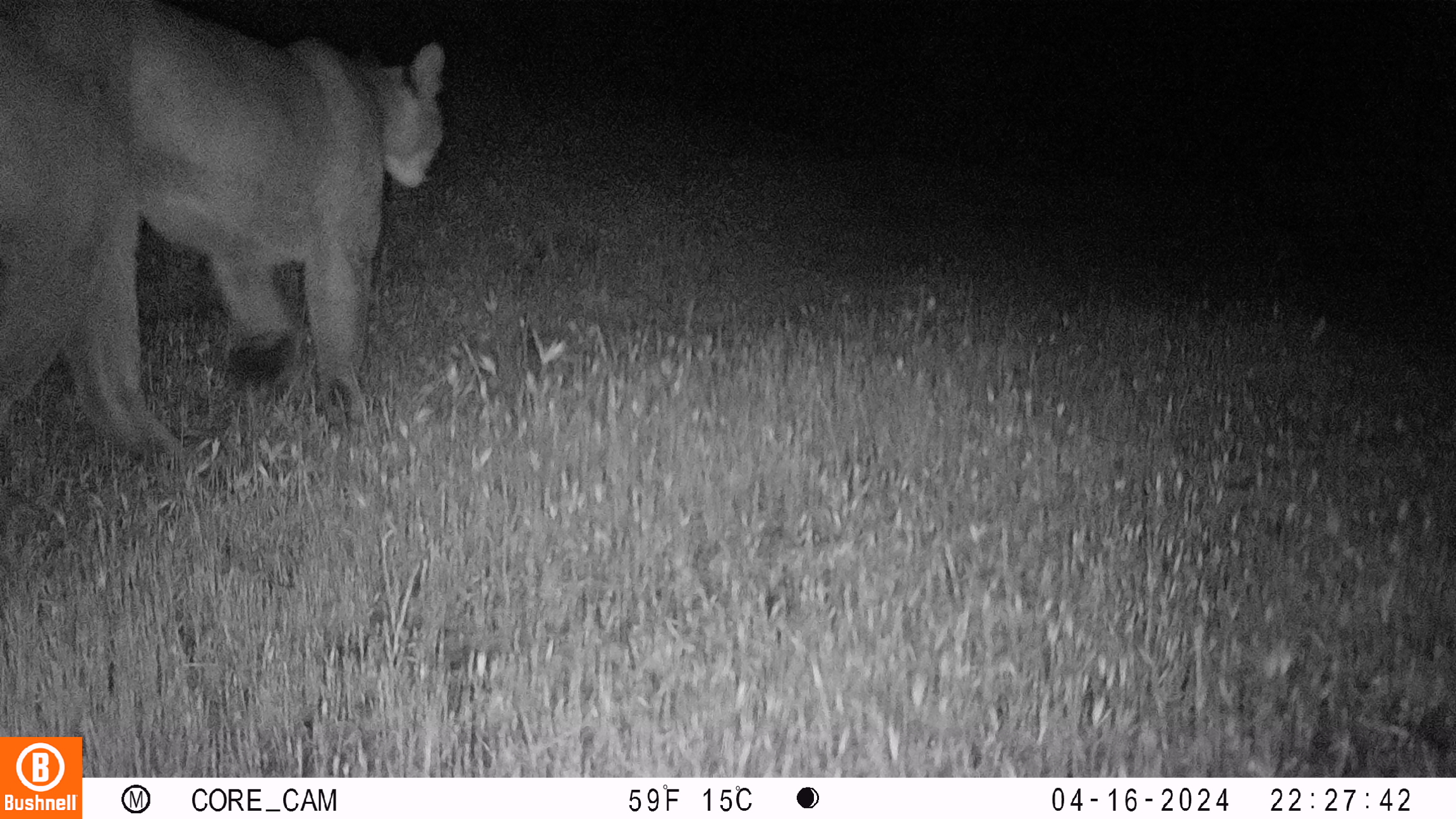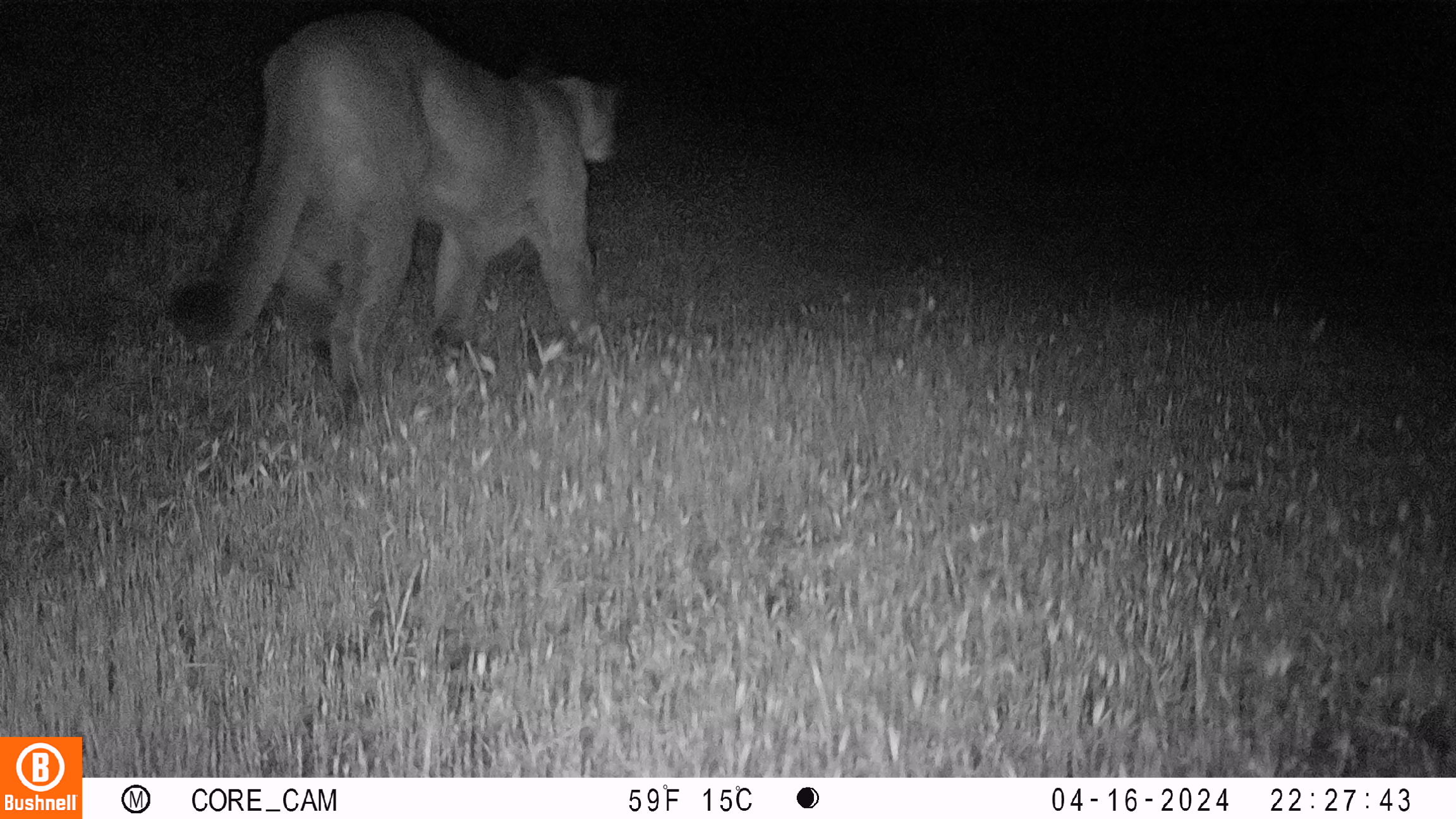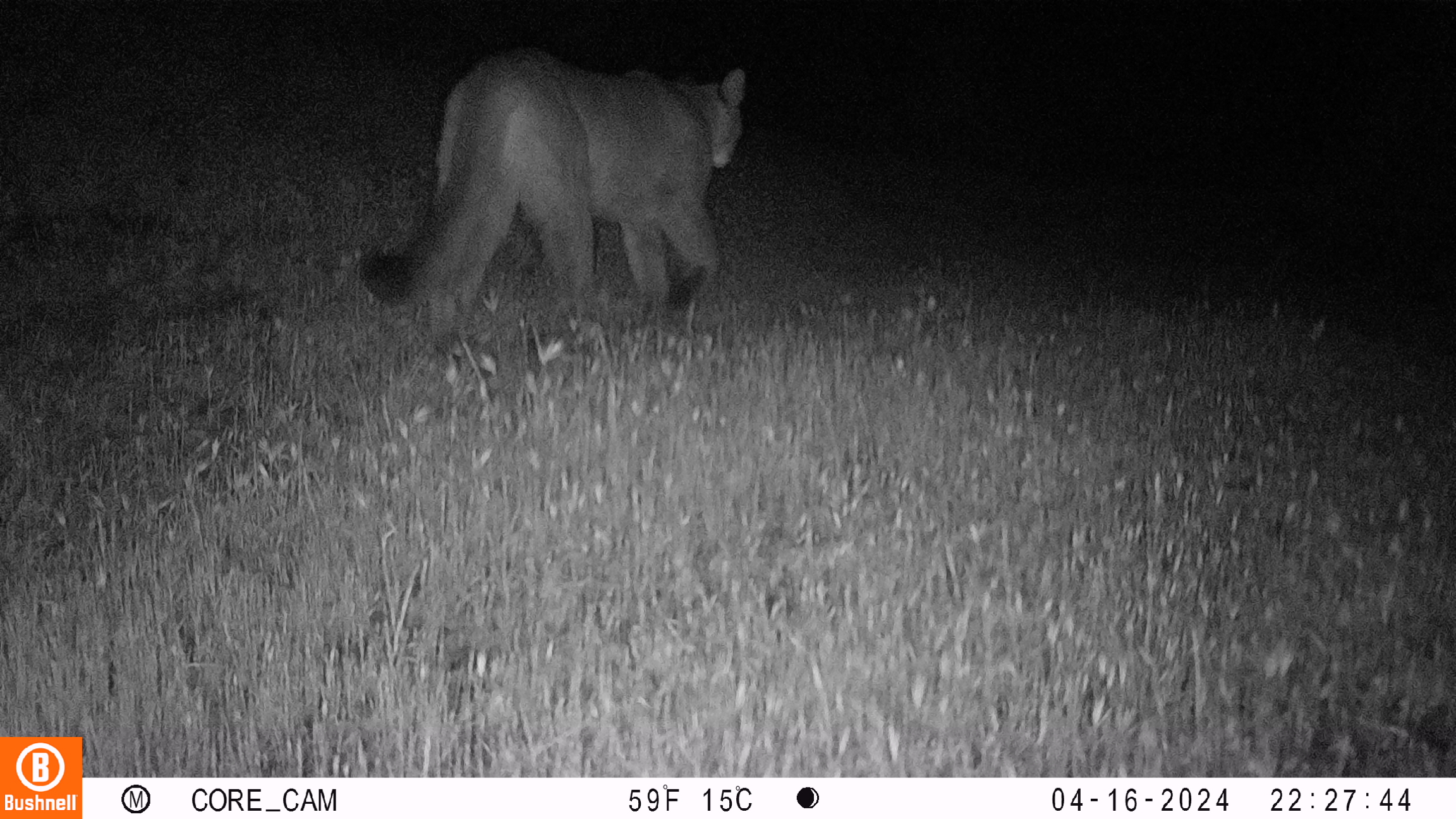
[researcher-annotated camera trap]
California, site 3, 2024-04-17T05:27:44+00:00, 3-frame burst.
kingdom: Animalia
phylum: Chordata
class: Mammalia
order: Carnivora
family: Felidae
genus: Puma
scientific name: Puma concolor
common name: puma